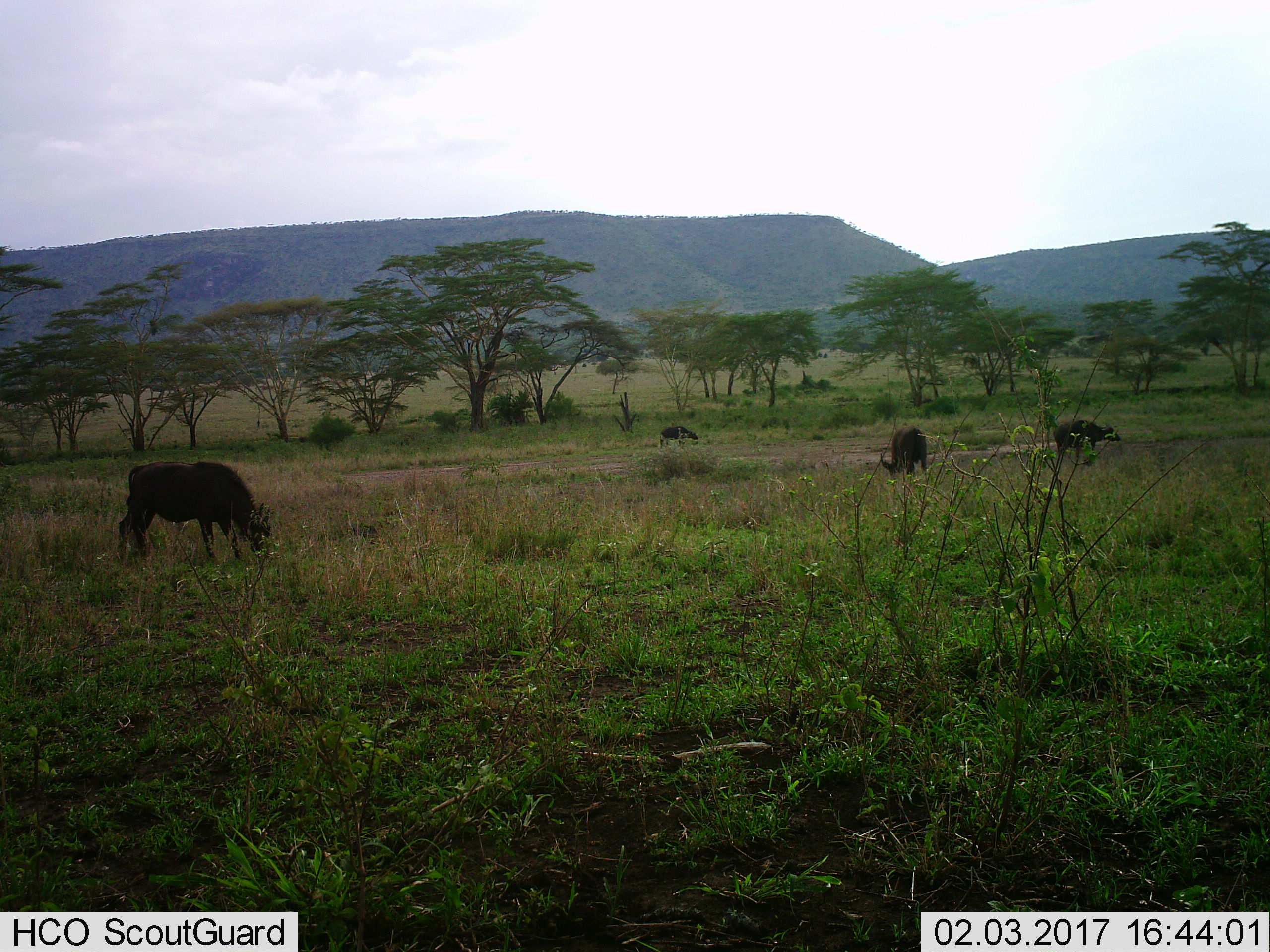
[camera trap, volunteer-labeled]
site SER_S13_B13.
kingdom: Animalia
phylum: Chordata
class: Mammalia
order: Artiodactyla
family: Bovidae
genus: Syncerus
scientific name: Syncerus caffer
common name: african buffalo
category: buffalo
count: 4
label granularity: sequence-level